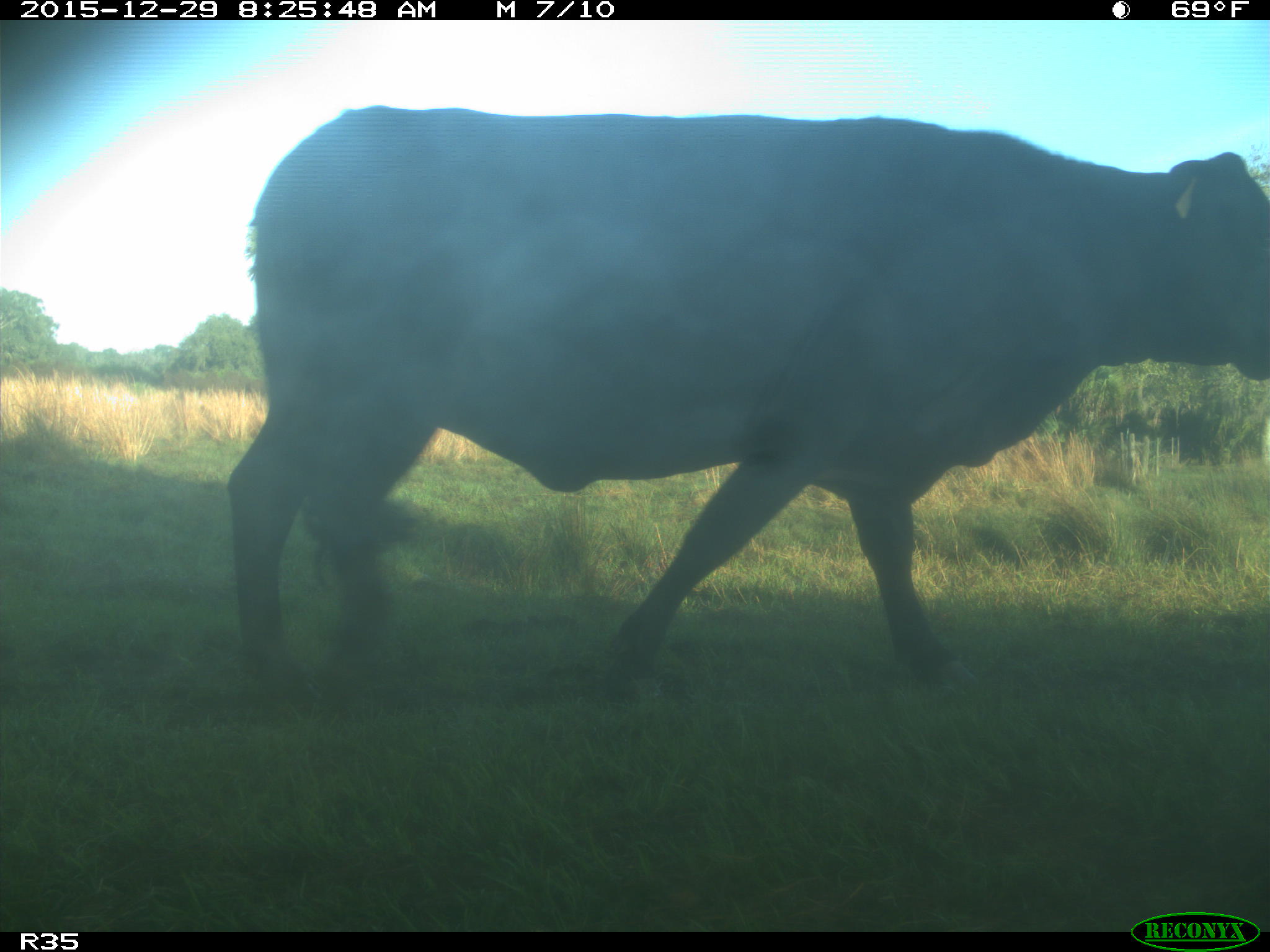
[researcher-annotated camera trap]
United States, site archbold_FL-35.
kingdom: Animalia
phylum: Chordata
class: Mammalia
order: Artiodactyla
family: Bovidae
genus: Bos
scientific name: Bos taurus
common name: domestic cow